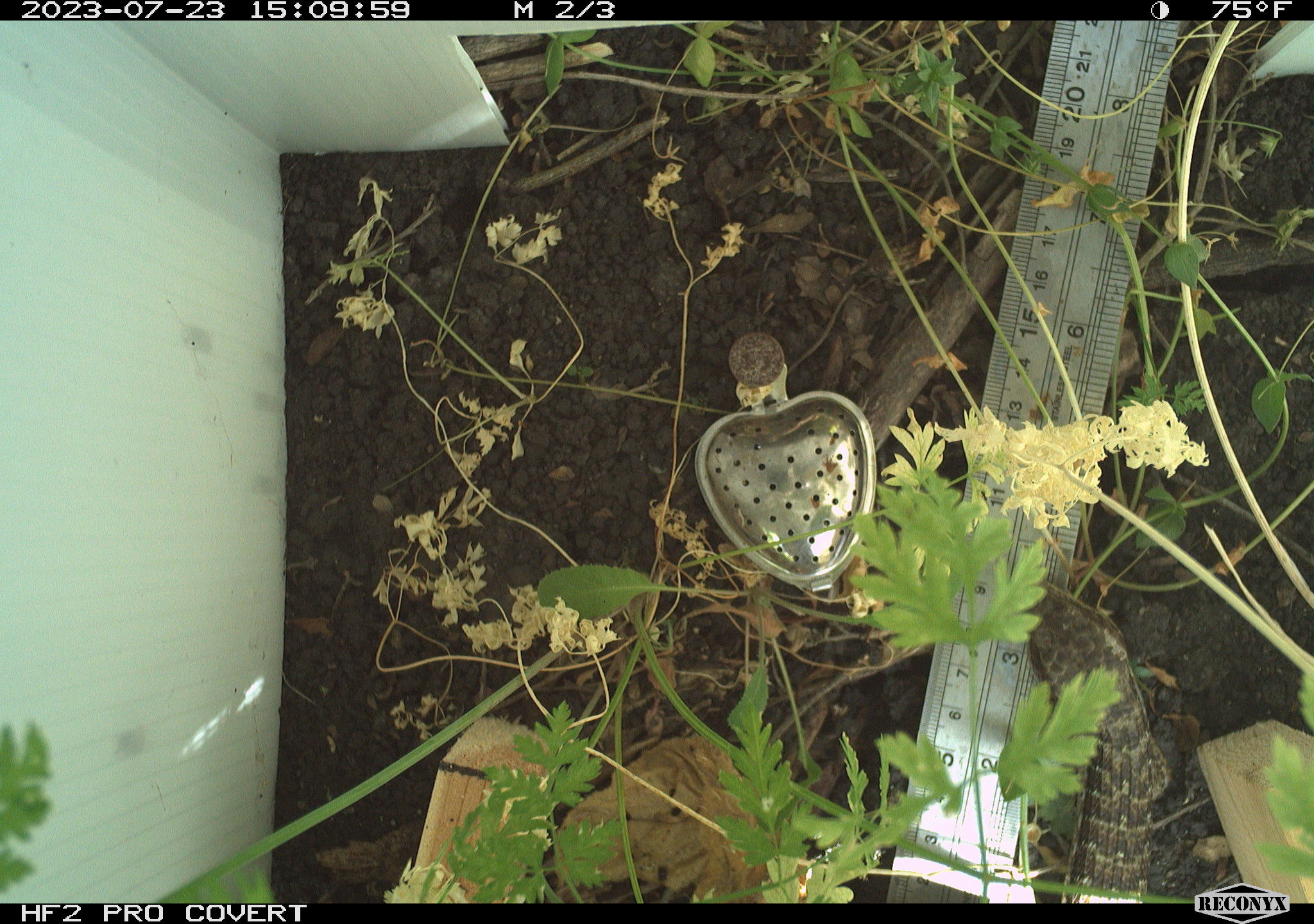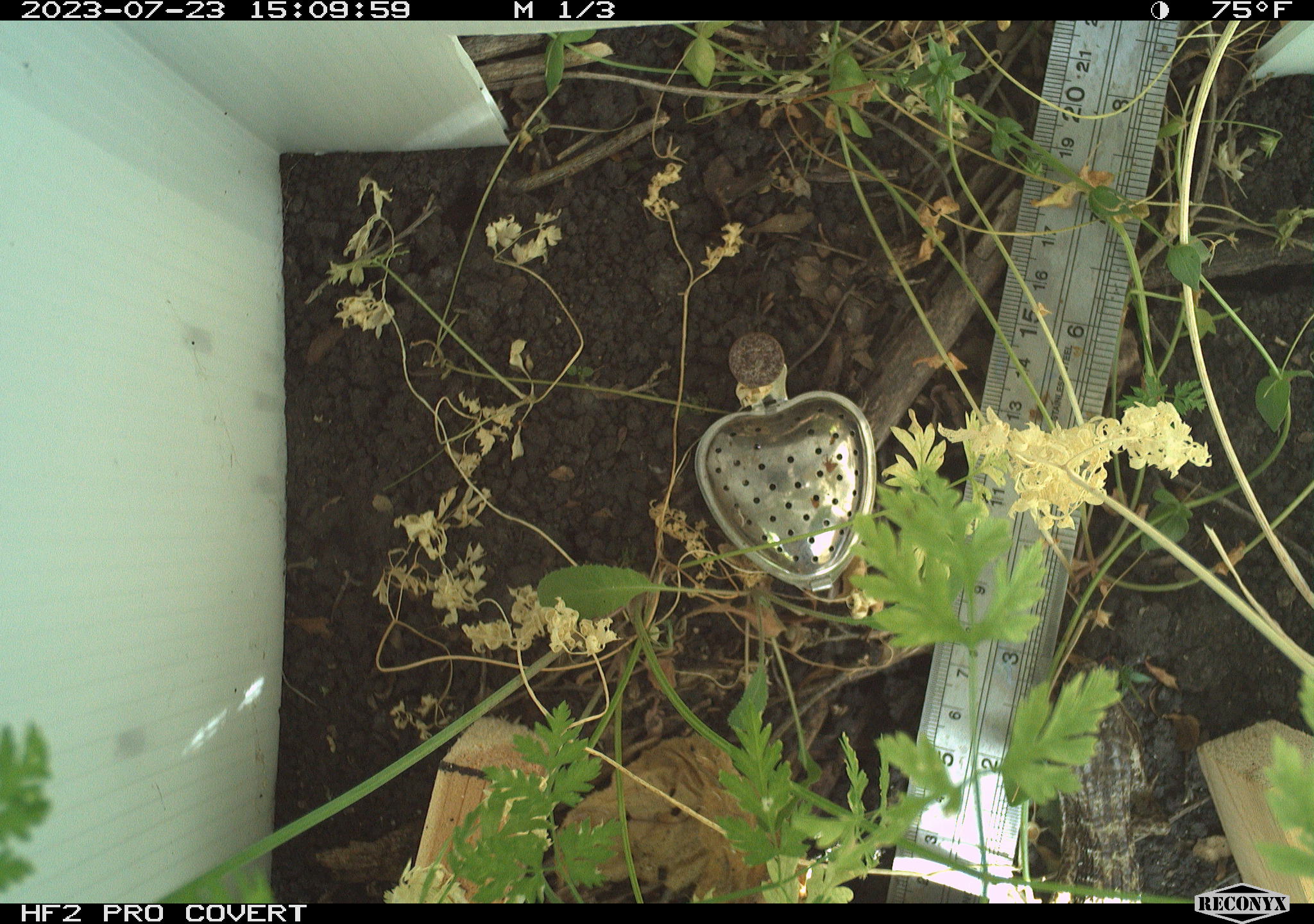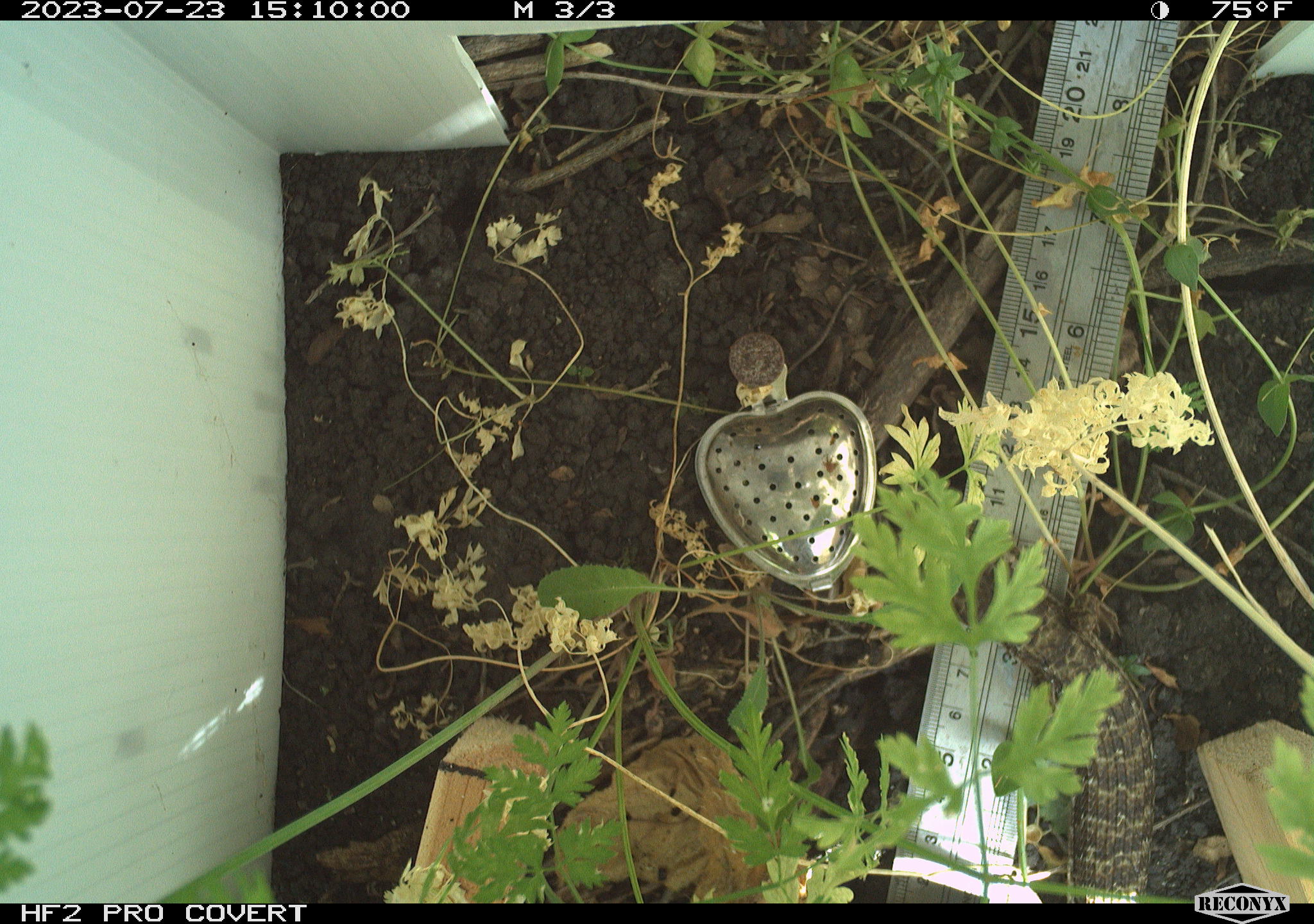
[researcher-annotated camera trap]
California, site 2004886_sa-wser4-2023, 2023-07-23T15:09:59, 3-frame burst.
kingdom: Animalia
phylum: Chordata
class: Reptilia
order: Squamata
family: Anguidae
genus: Elgaria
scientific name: Elgaria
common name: alligator lizards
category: elgaria species